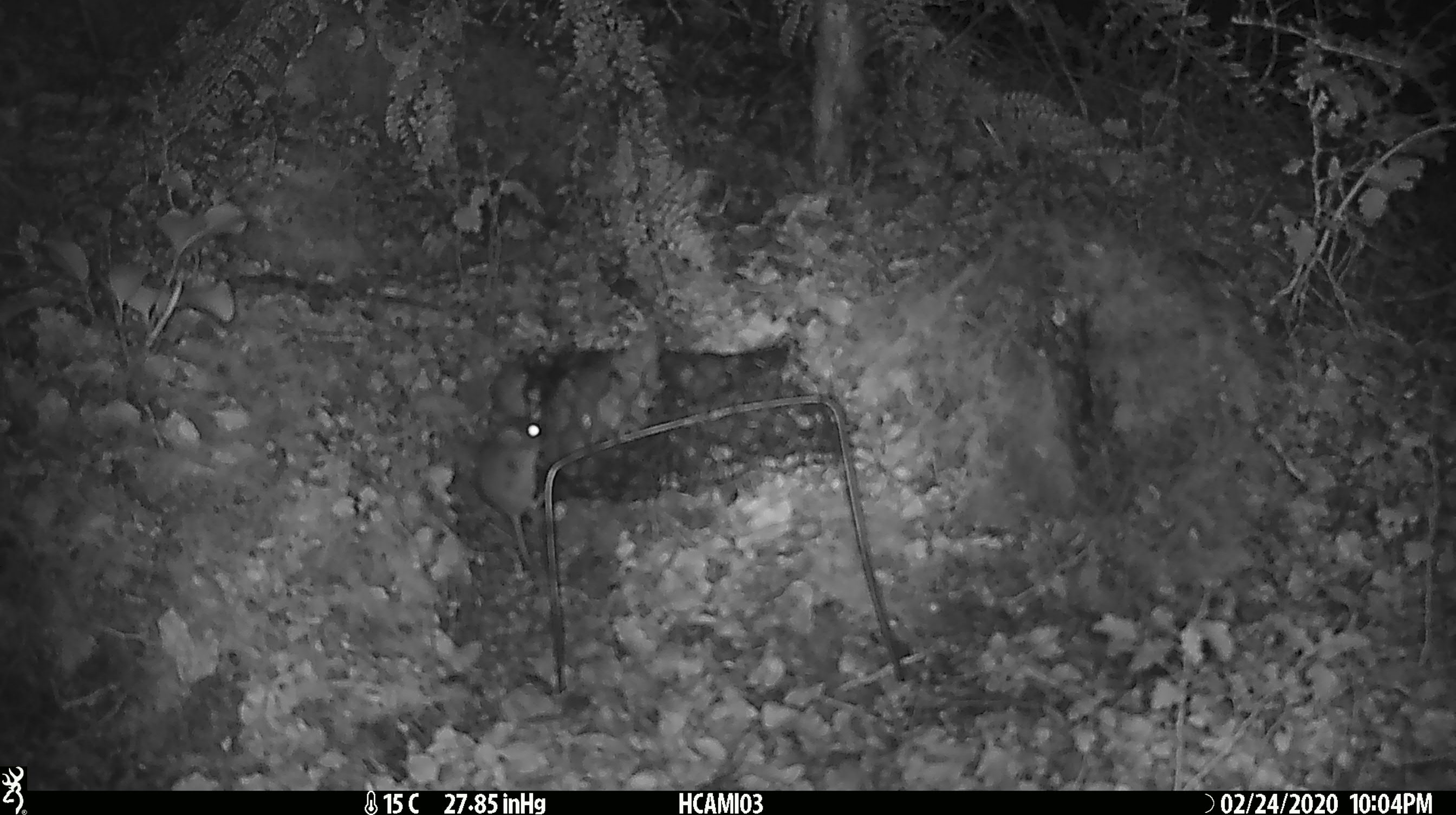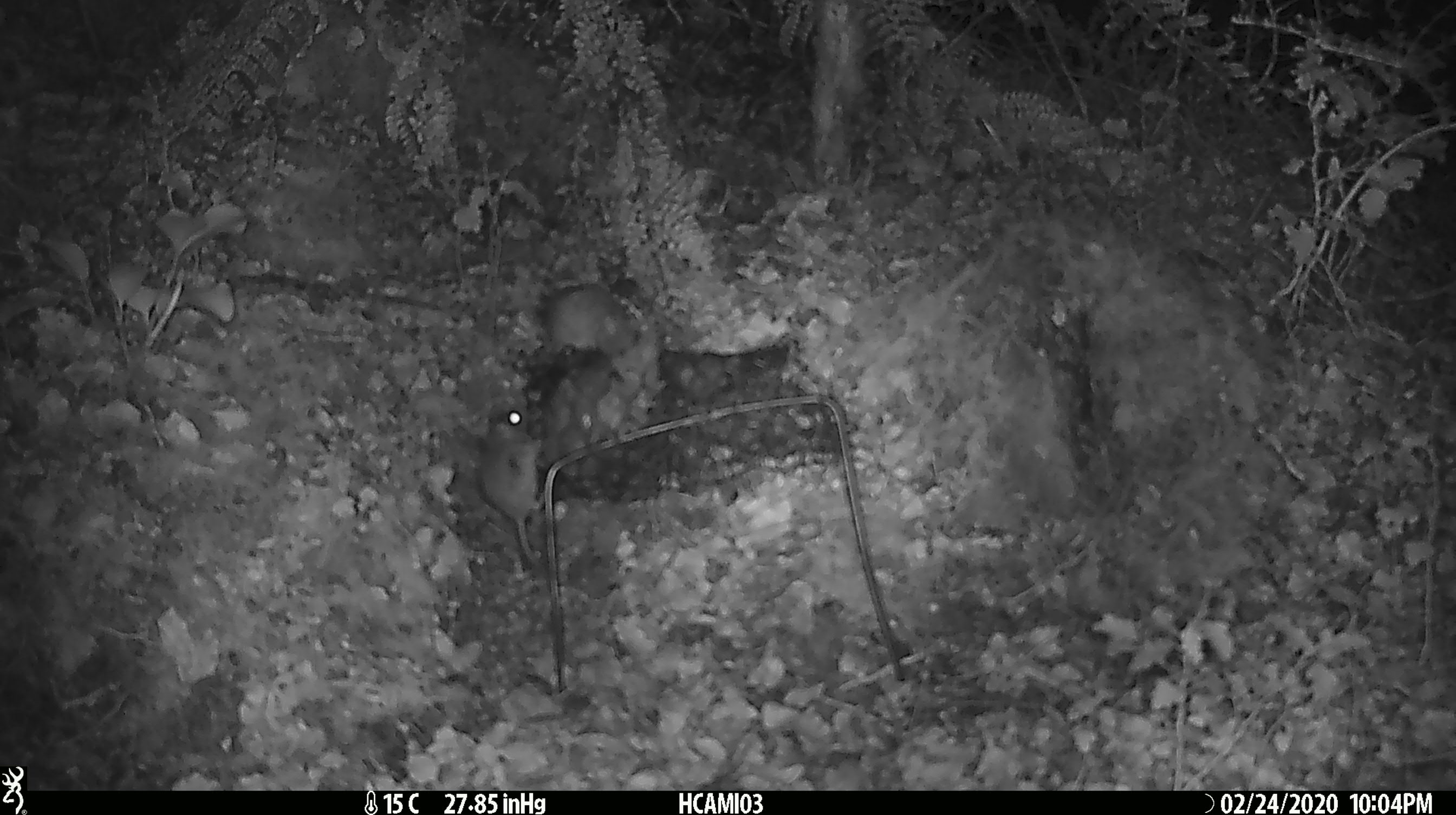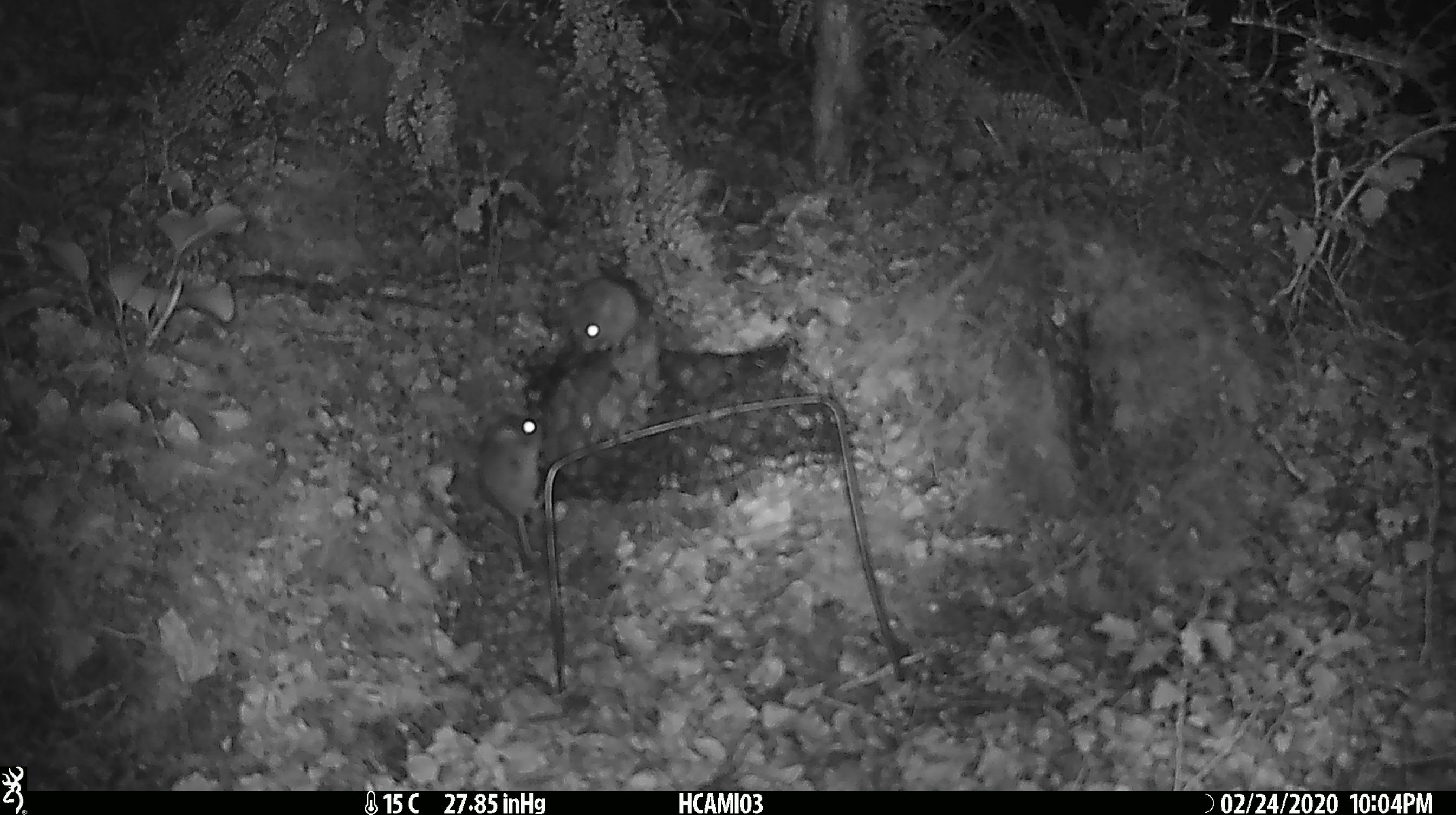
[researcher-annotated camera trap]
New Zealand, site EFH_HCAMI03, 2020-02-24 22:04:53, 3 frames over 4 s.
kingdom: Animalia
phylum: Chordata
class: Mammalia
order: Rodentia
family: Muridae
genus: Mus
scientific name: Mus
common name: mouse